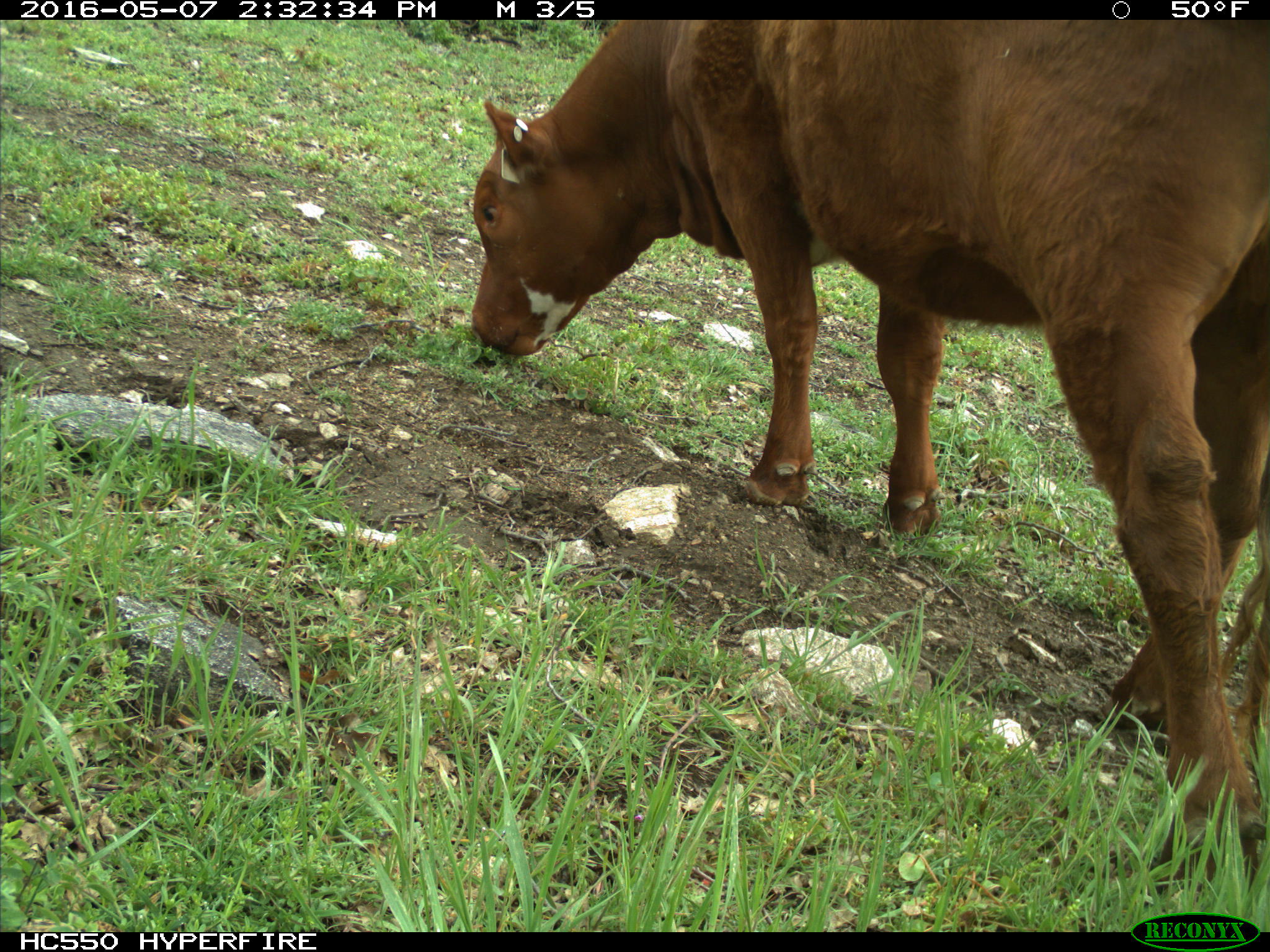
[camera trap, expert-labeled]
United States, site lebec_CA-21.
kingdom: Animalia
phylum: Chordata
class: Mammalia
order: Artiodactyla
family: Bovidae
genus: Bos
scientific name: Bos taurus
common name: domestic cow